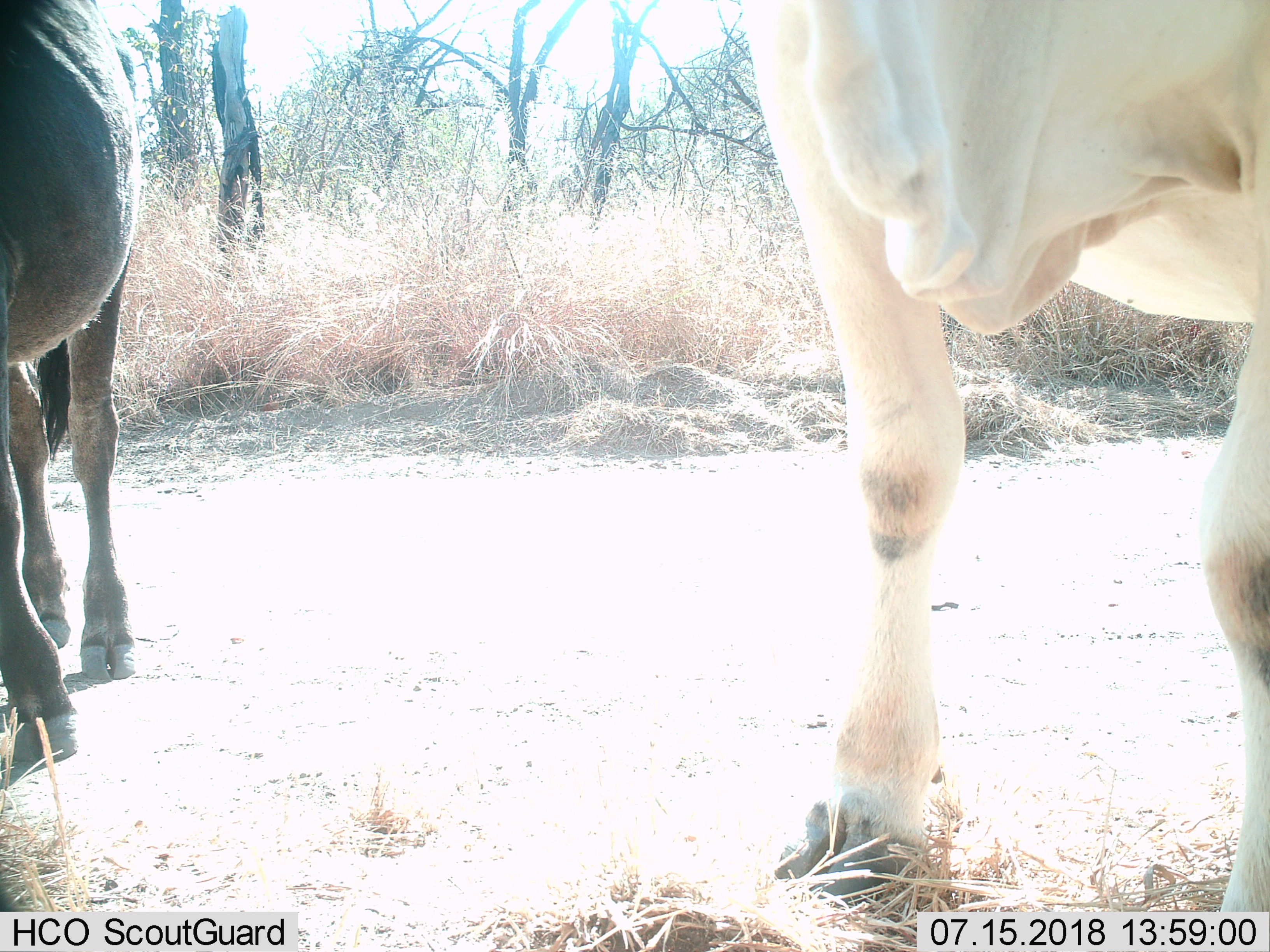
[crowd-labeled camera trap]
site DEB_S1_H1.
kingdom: Animalia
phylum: Chordata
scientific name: Vertebrata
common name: domestic animal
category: domesticanimal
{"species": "domesticanimal (domestic animal) (Vertebrata)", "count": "2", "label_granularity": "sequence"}